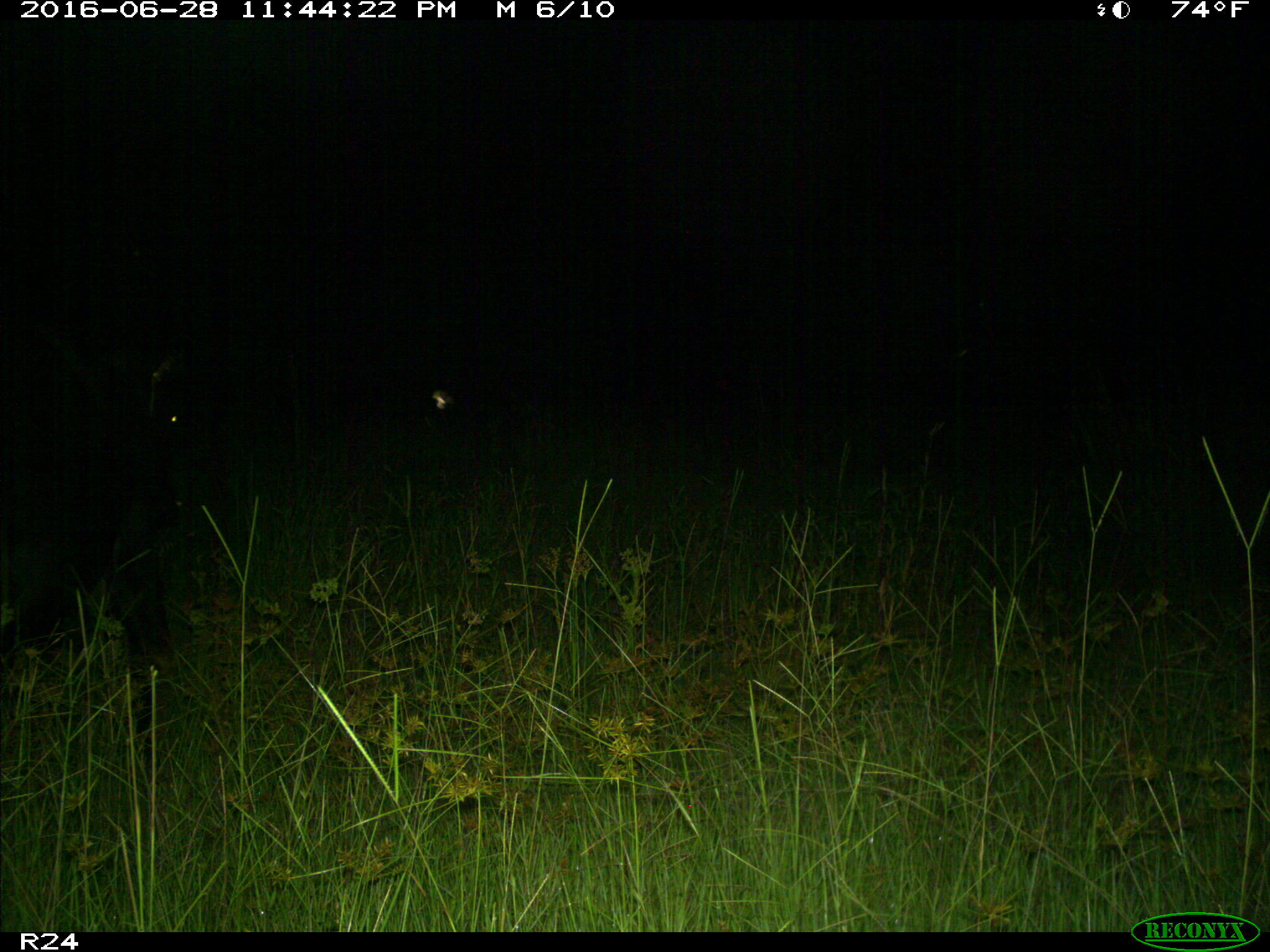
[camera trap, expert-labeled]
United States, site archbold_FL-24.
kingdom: Animalia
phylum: Chordata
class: Mammalia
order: Artiodactyla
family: Bovidae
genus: Bos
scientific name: Bos taurus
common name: domestic cow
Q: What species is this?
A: Bos taurus (domestic cow).